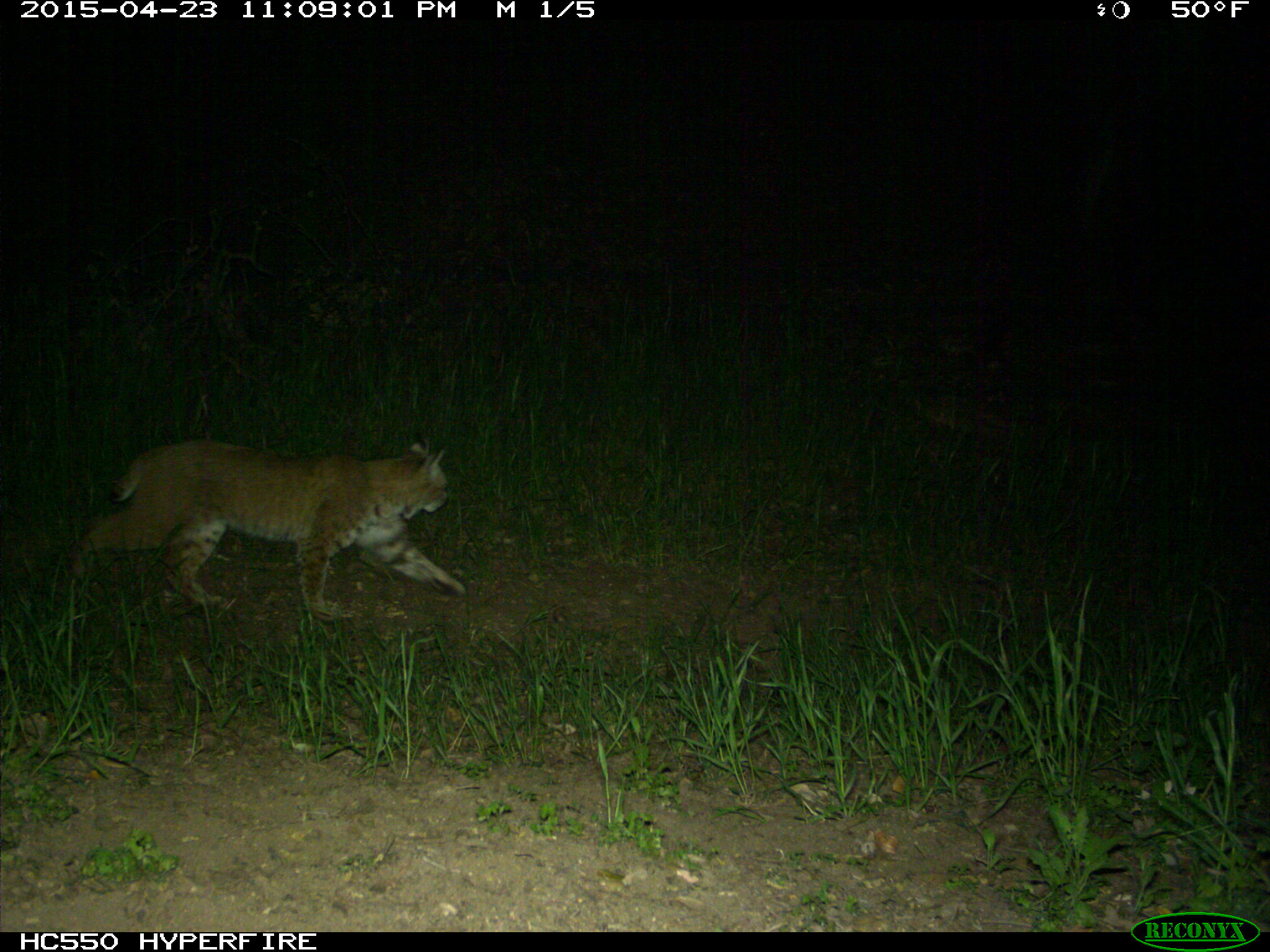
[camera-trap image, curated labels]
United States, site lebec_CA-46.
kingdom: Animalia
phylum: Chordata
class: Mammalia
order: Carnivora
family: Felidae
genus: Lynx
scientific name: Lynx rufus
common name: bobcat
Lynx rufus (bobcat).